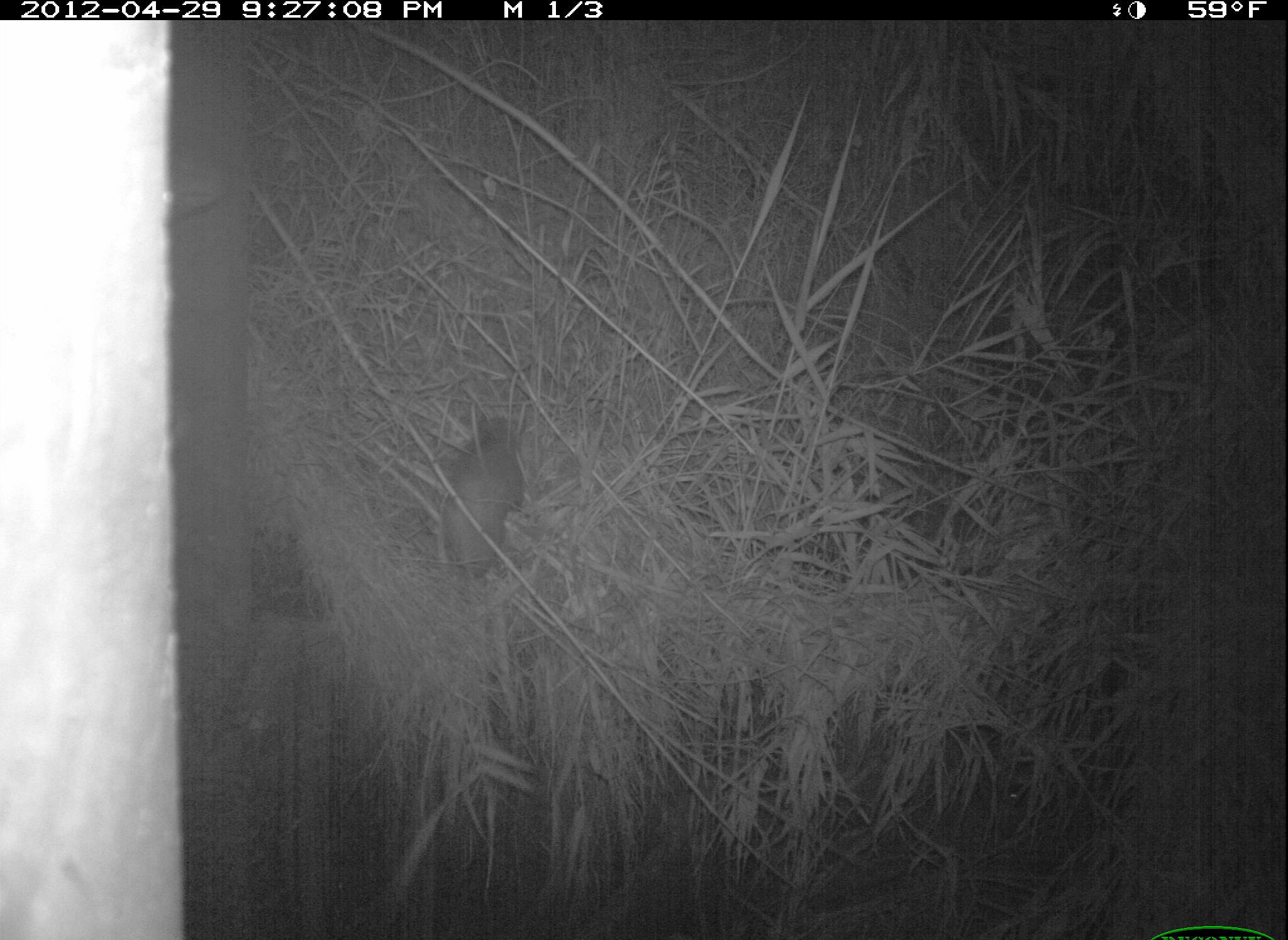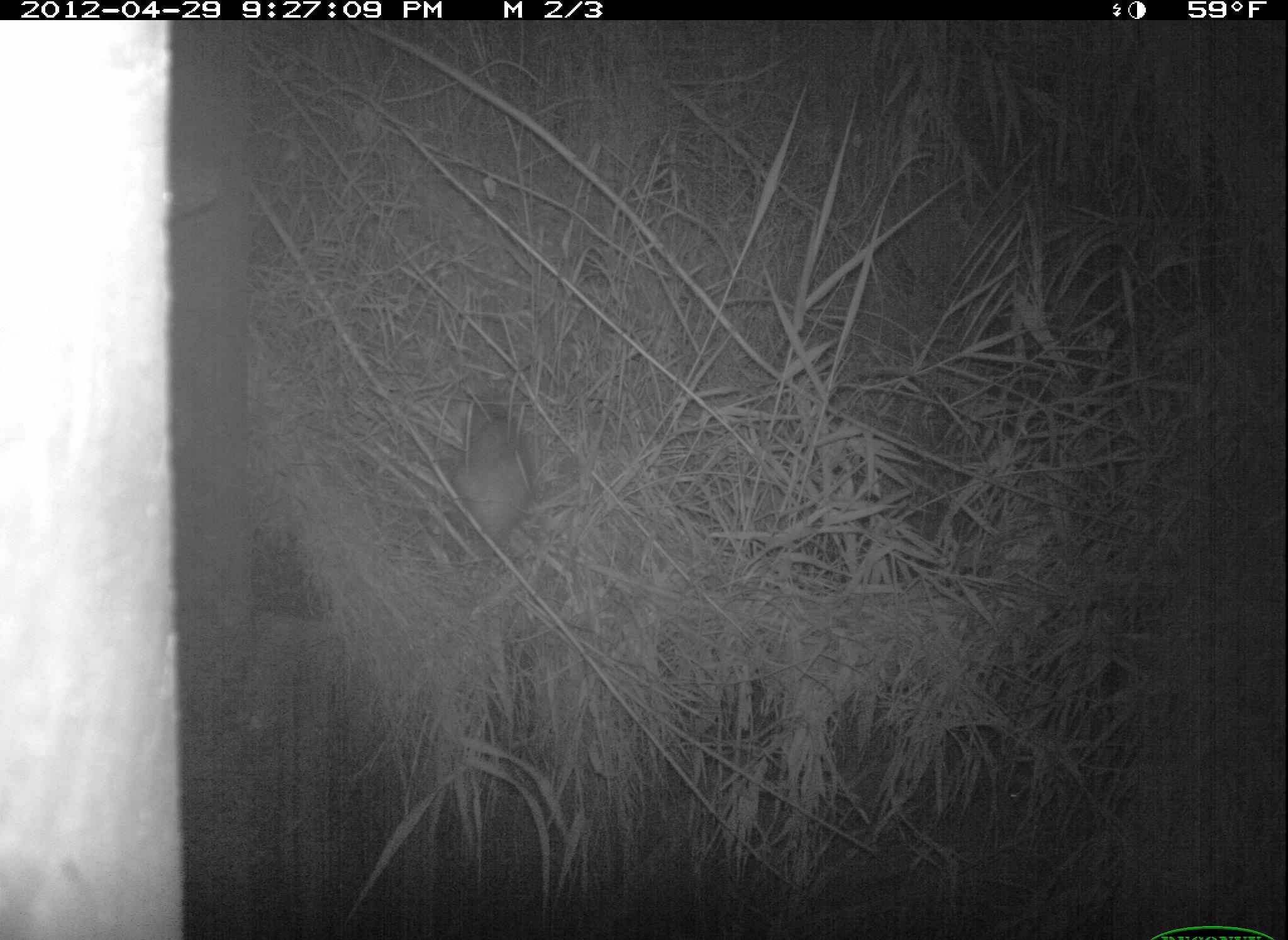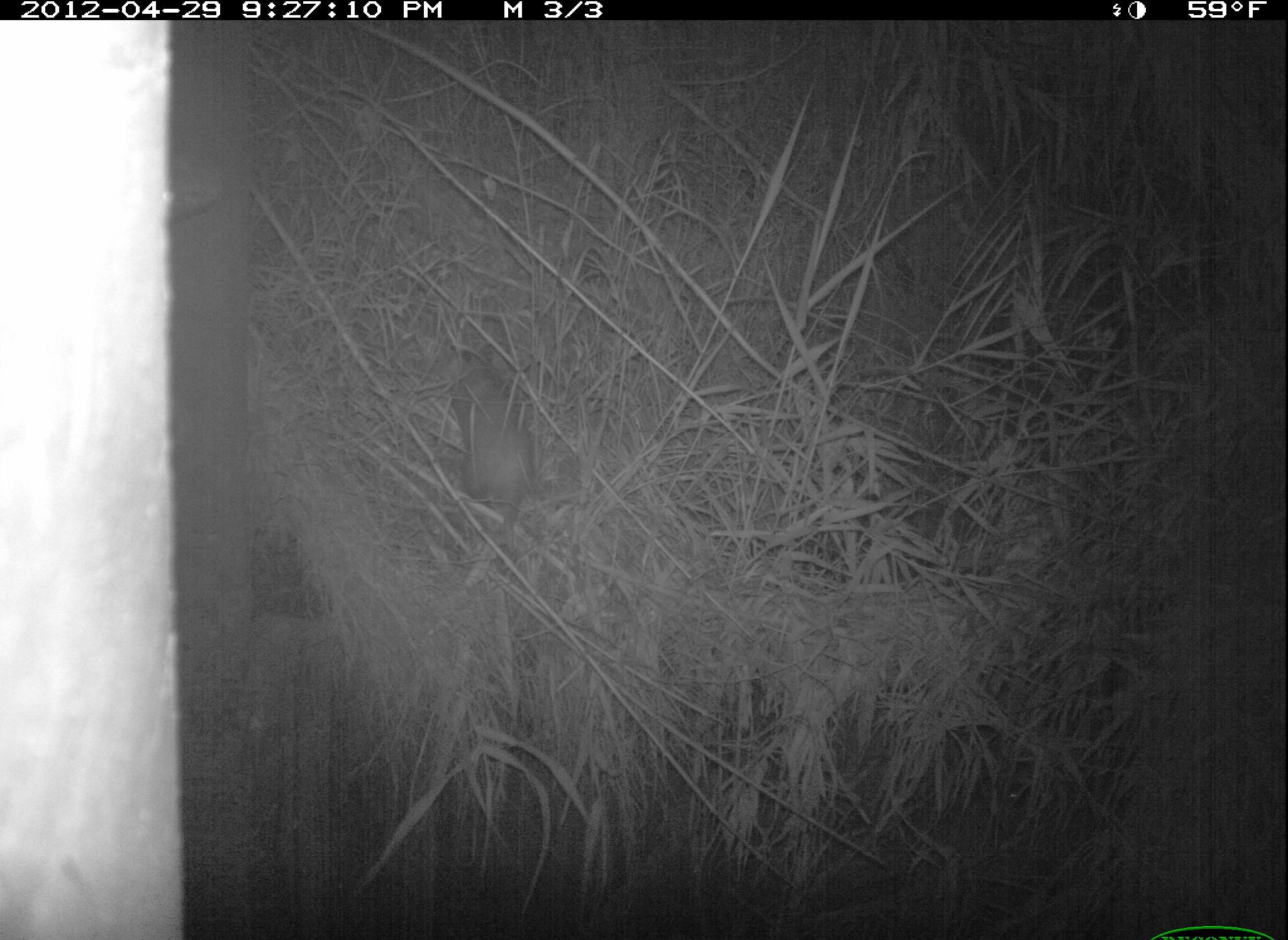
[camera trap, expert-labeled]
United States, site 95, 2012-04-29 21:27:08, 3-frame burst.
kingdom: Animalia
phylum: Chordata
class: Mammalia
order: Didelphimorphia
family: Didelphidae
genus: Didelphis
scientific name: Didelphis virginiana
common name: virginia opossum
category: opossum